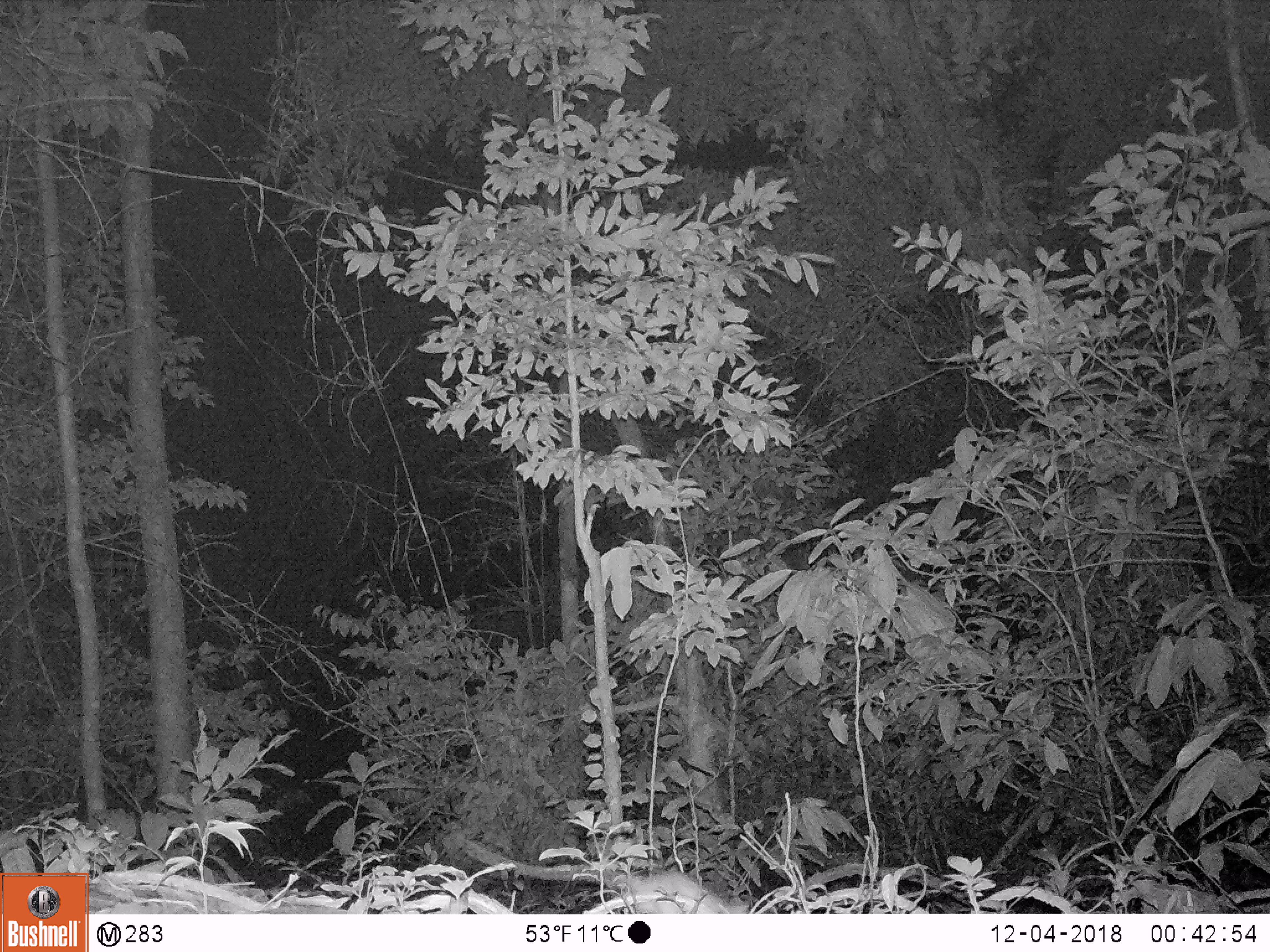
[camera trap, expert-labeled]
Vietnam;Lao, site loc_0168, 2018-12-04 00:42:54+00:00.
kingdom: Animalia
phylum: Chordata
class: Mammalia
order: Rodentia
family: Muridae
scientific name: Muridae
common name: old-world mice and rats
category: unidentified murid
Unidentified murid (old-world mice and rats) (Muridae). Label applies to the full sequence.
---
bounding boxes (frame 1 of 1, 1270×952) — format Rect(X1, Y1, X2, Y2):
unidentified murid: Rect(467, 843, 752, 914)